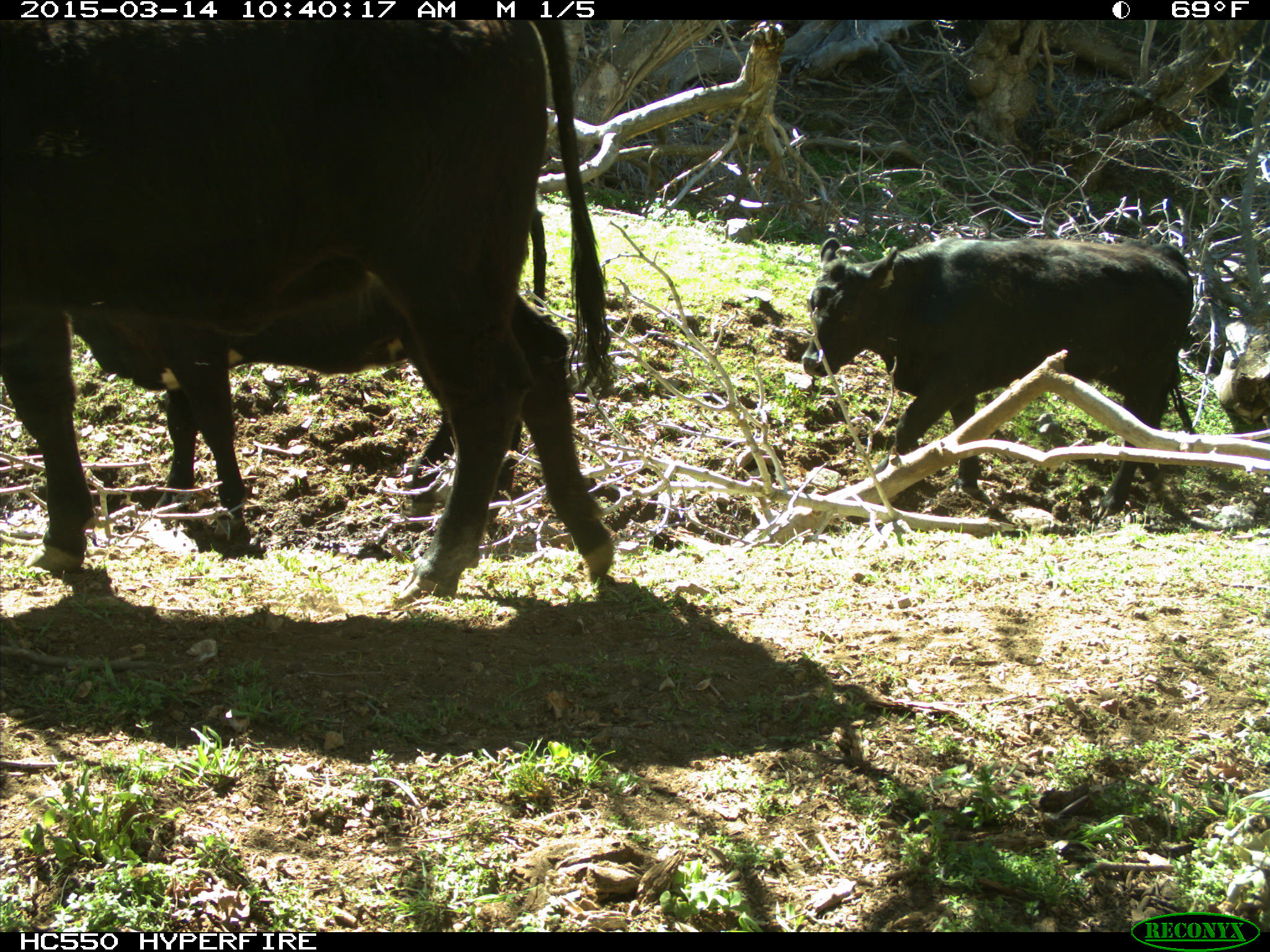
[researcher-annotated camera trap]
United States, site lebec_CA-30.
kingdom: Animalia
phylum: Chordata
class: Mammalia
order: Artiodactyla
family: Bovidae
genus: Bos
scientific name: Bos taurus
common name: domestic cow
Bos taurus (domestic cow).